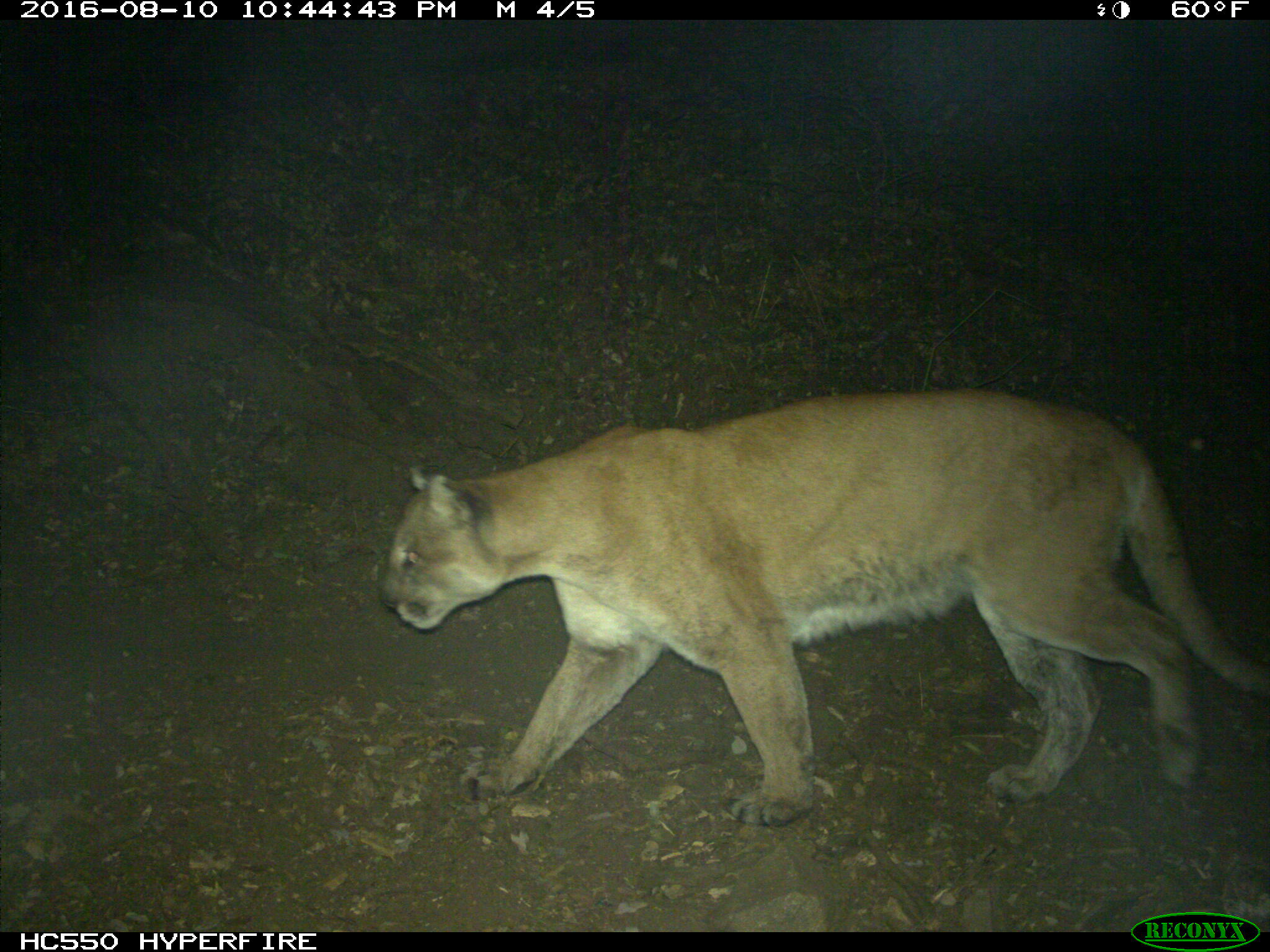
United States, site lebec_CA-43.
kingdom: Animalia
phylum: Chordata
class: Mammalia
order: Carnivora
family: Felidae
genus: Puma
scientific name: Puma concolor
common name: mountain lion